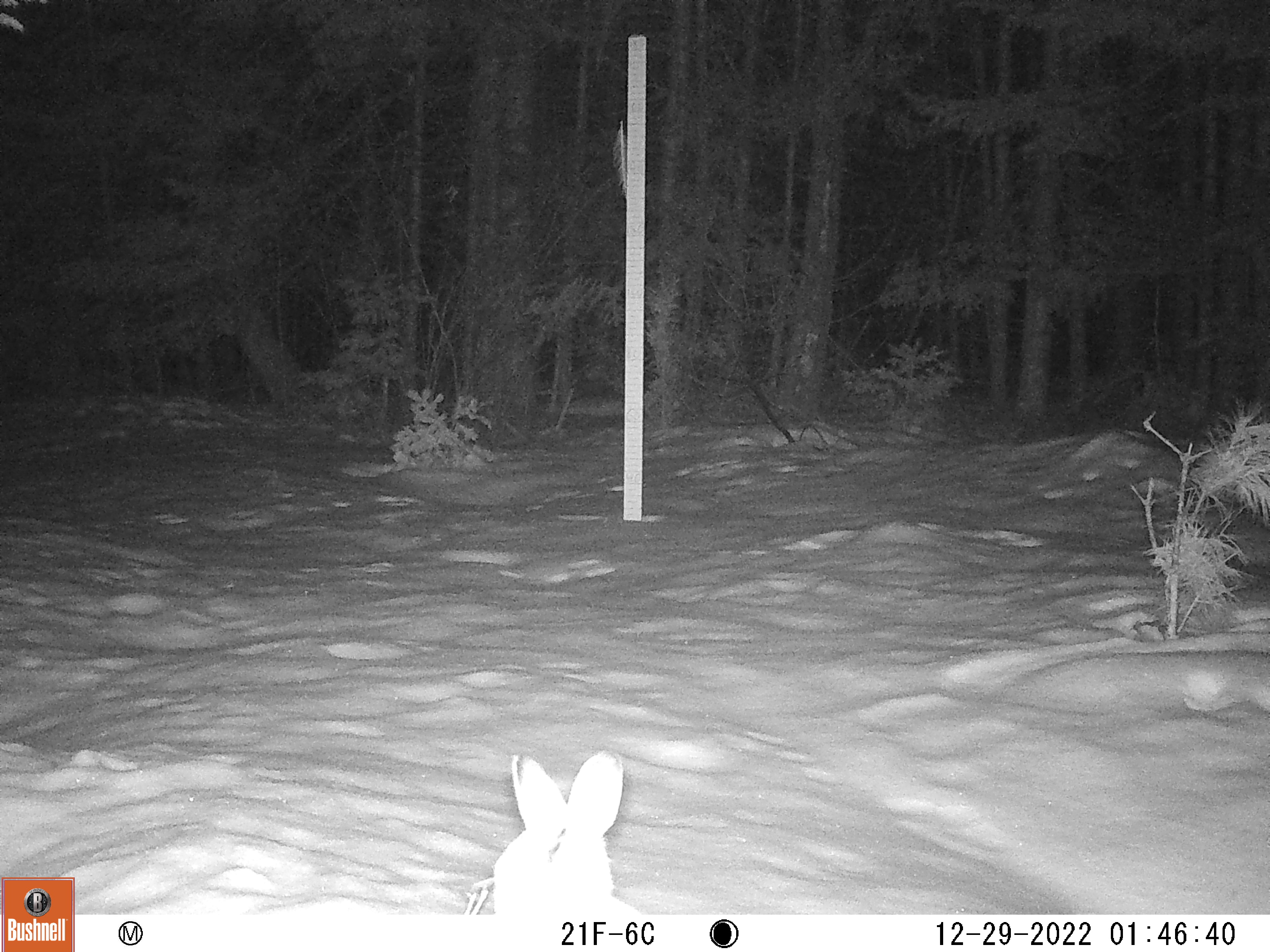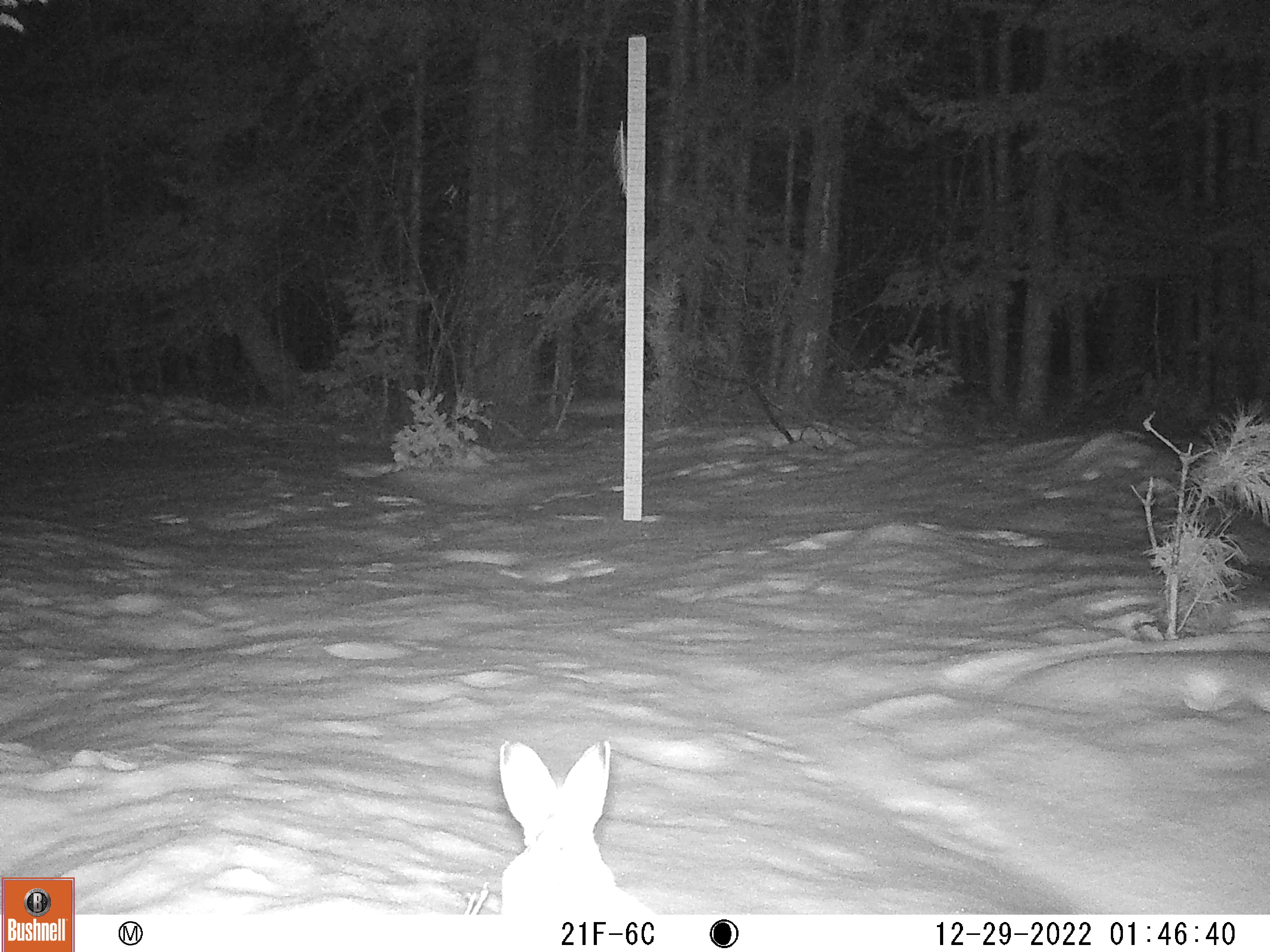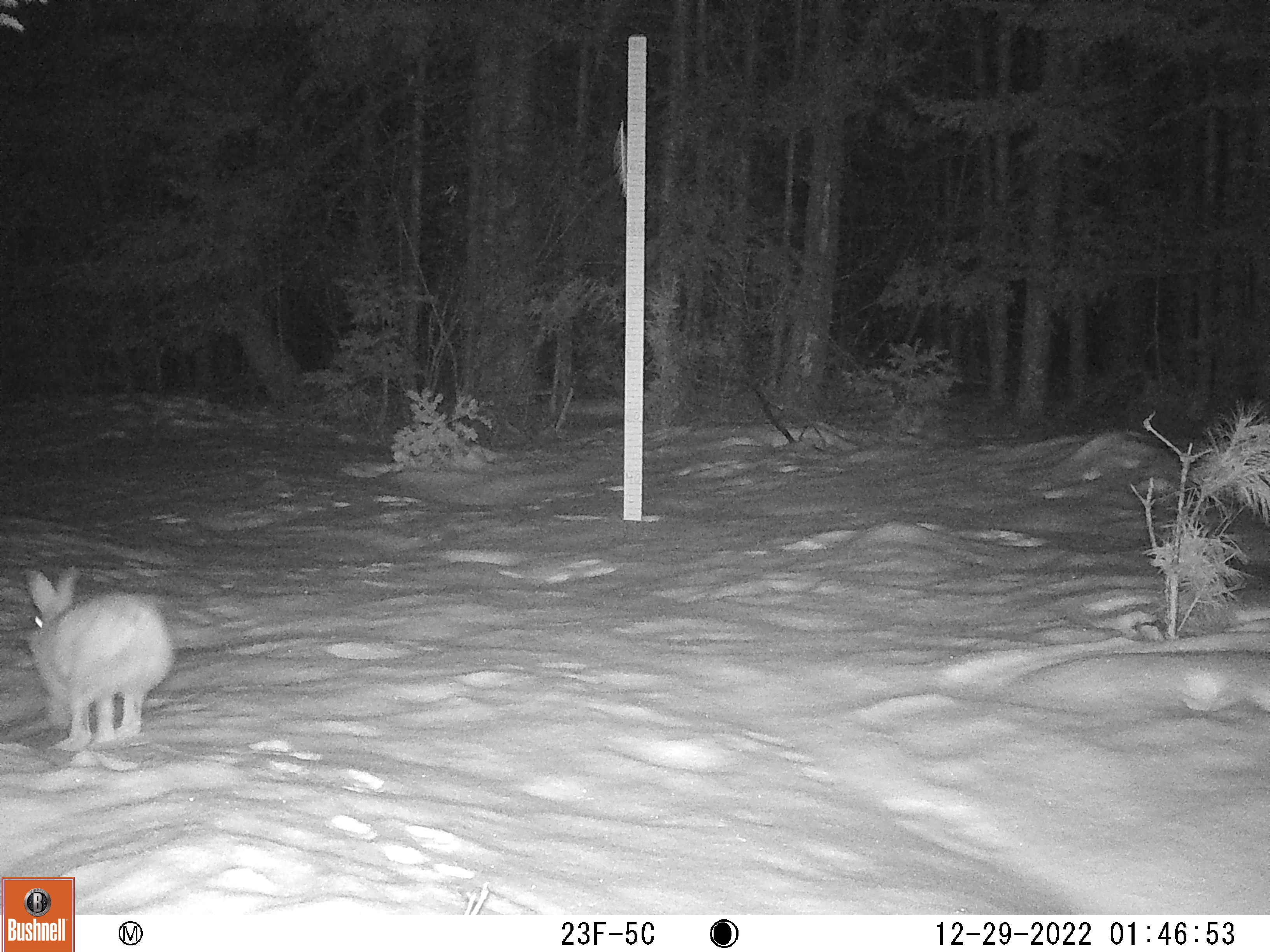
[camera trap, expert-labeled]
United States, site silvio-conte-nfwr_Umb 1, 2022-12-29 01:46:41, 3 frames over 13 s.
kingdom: Animalia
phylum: Chordata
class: Mammalia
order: Lagomorpha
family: Leporidae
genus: Lepus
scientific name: Lepus americanus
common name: snowshoe hare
Snowshoe hare (Lepus americanus).